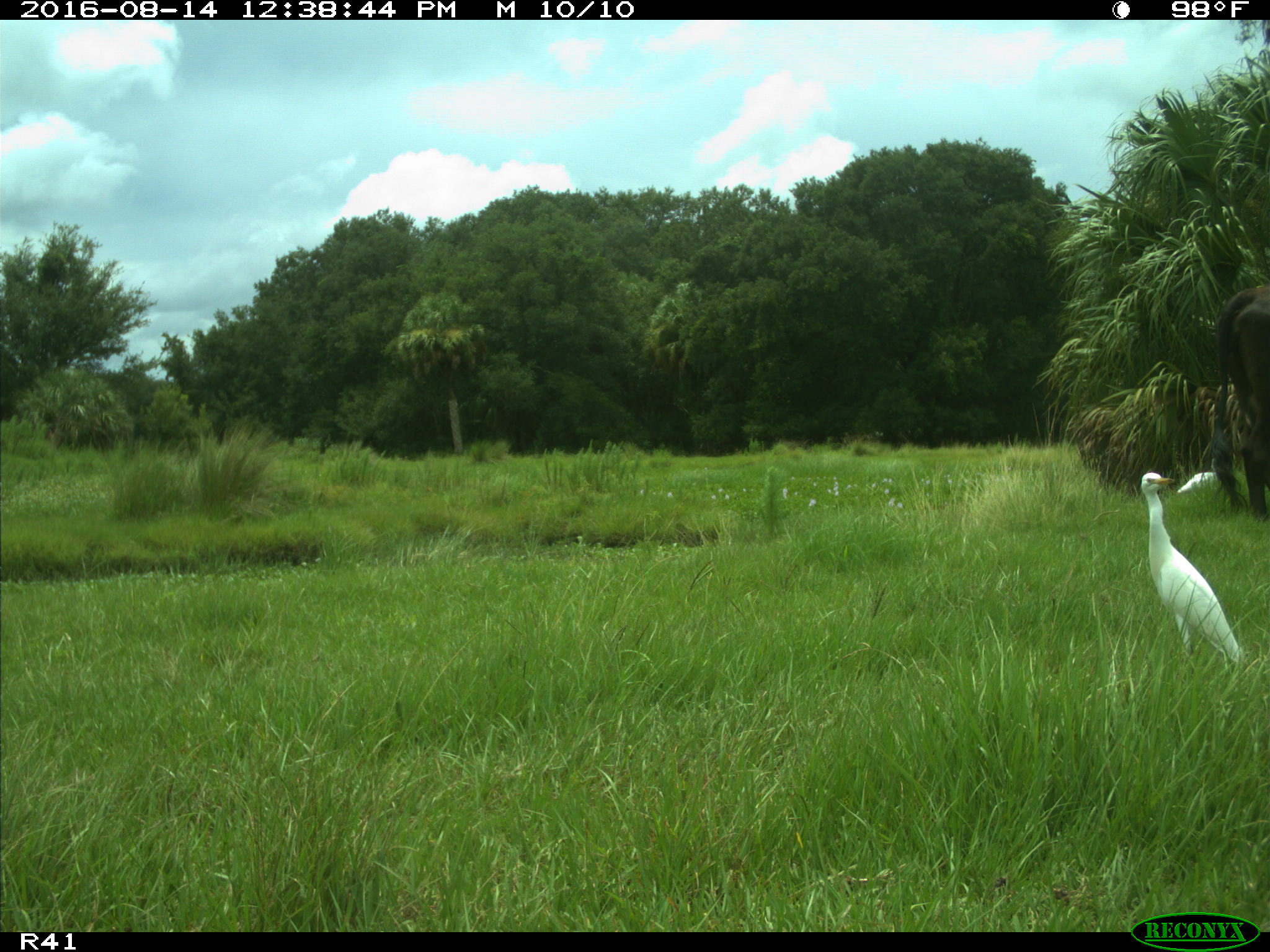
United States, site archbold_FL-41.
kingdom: Animalia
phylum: Chordata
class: Mammalia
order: Artiodactyla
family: Bovidae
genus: Bos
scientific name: Bos taurus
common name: domestic cow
Bos taurus (domestic cow).